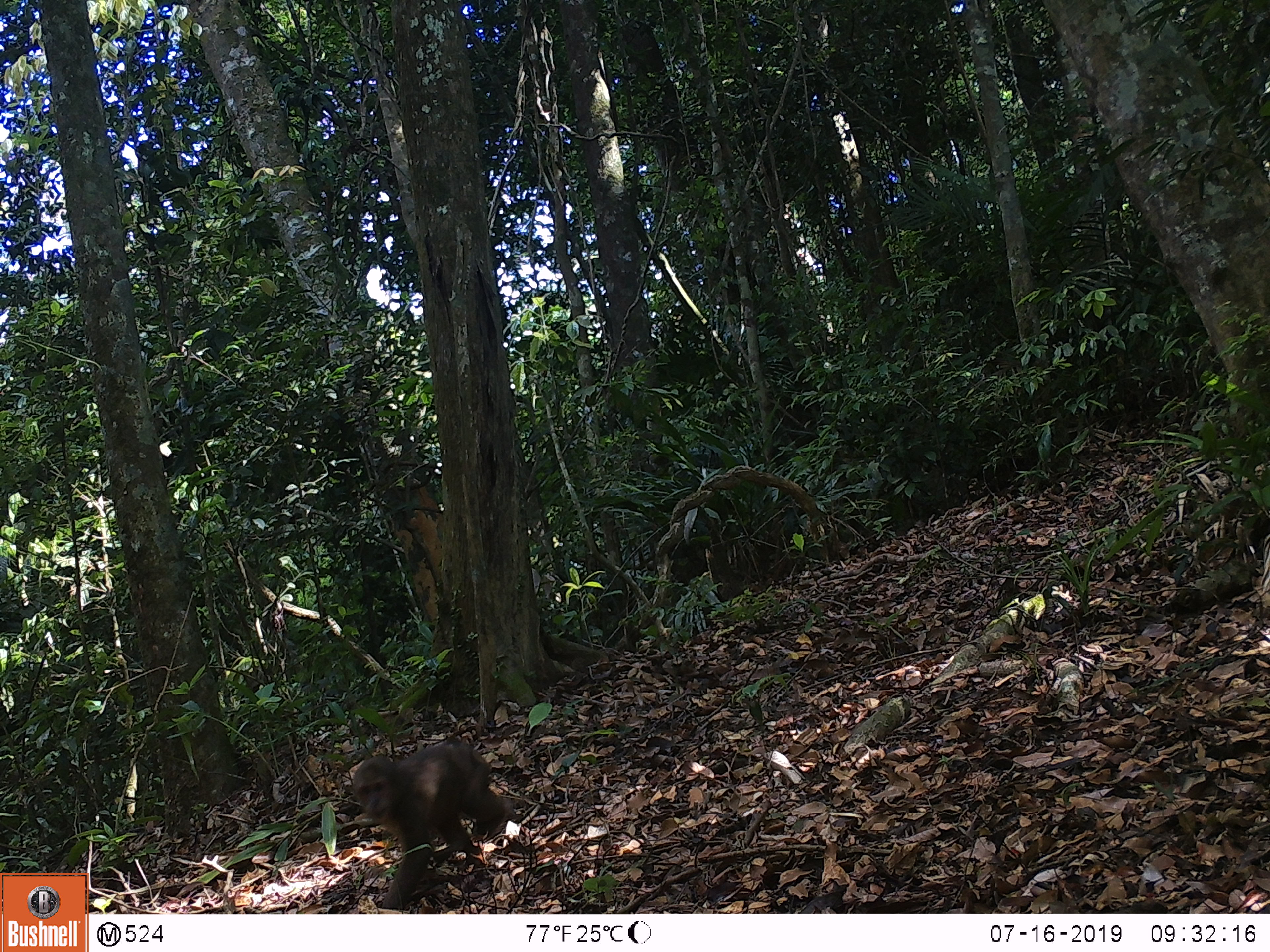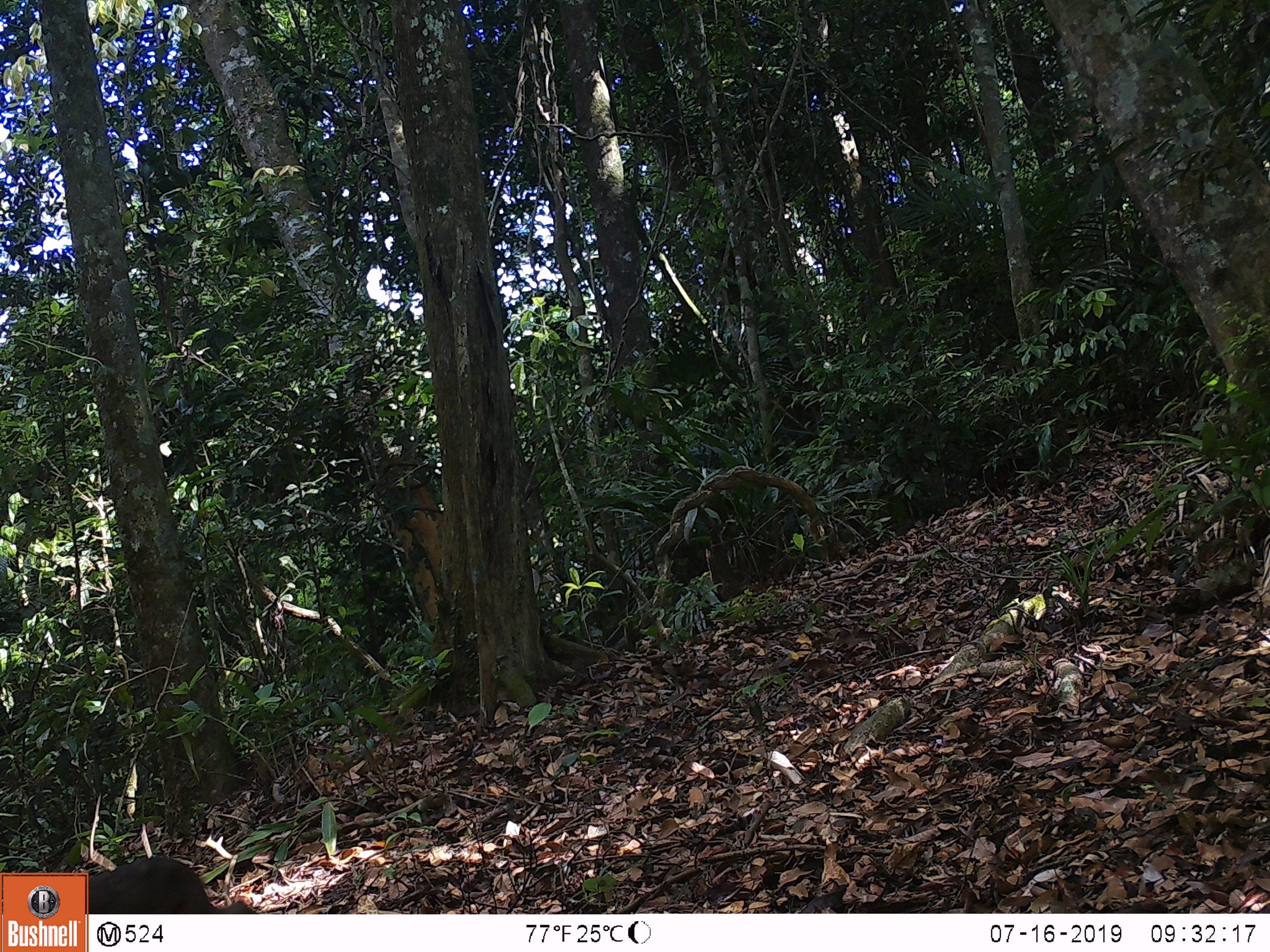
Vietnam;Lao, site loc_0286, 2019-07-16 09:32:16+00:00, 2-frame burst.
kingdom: Animalia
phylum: Chordata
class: Mammalia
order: Primates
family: Cercopithecidae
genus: Macaca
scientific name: Macaca arctoides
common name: stump-tailed macaque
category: stump tailed macaque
Stump tailed macaque (stump-tailed macaque) (Macaca arctoides). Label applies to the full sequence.